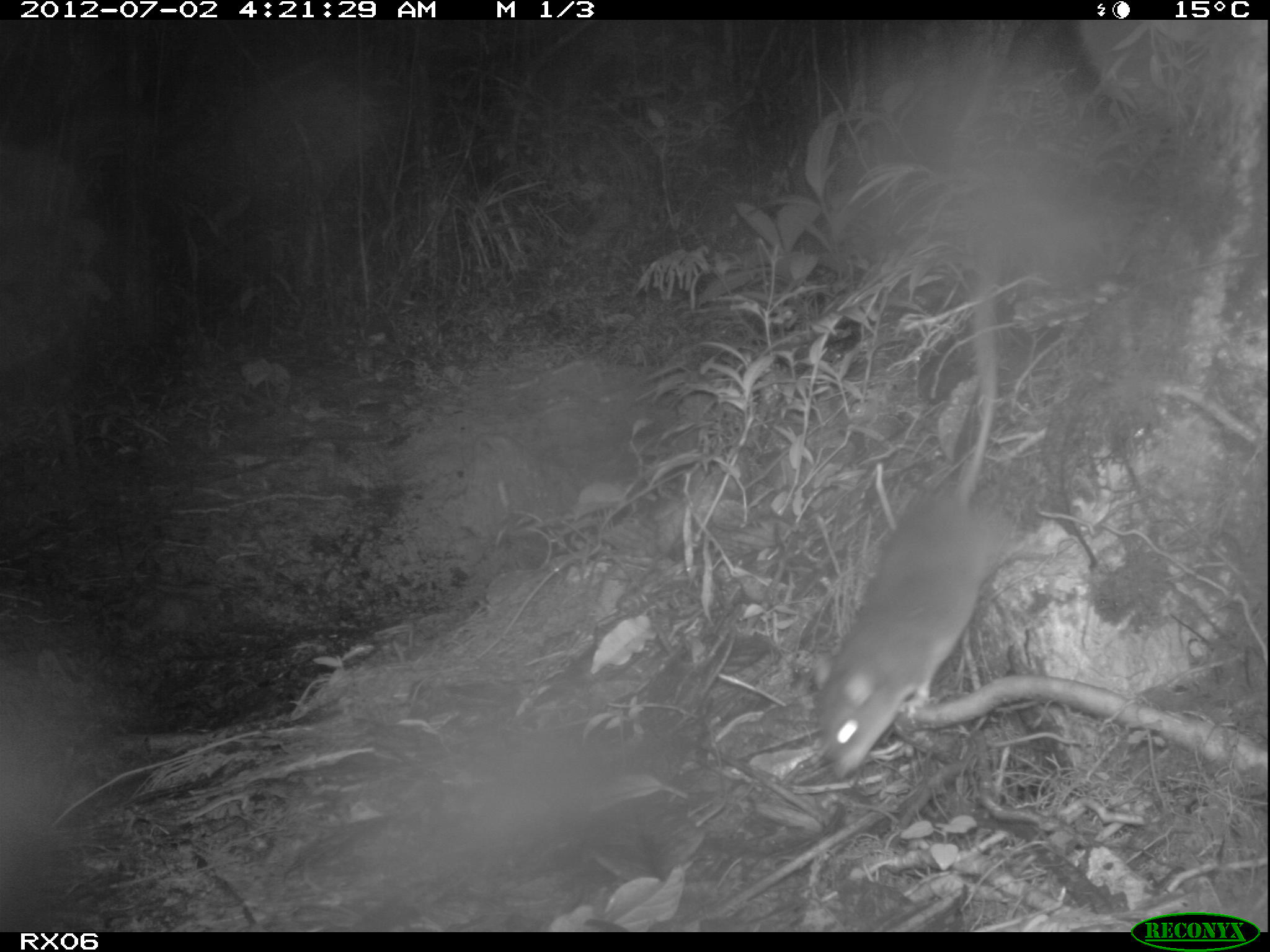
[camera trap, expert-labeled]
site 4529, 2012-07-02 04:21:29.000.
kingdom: Animalia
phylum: Chordata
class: Mammalia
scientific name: Mammalia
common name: mammals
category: small mammal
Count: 1.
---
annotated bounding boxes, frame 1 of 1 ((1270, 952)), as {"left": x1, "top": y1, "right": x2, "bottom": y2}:
small mammal: {"left": 811, "top": 220, "right": 1006, "bottom": 776}